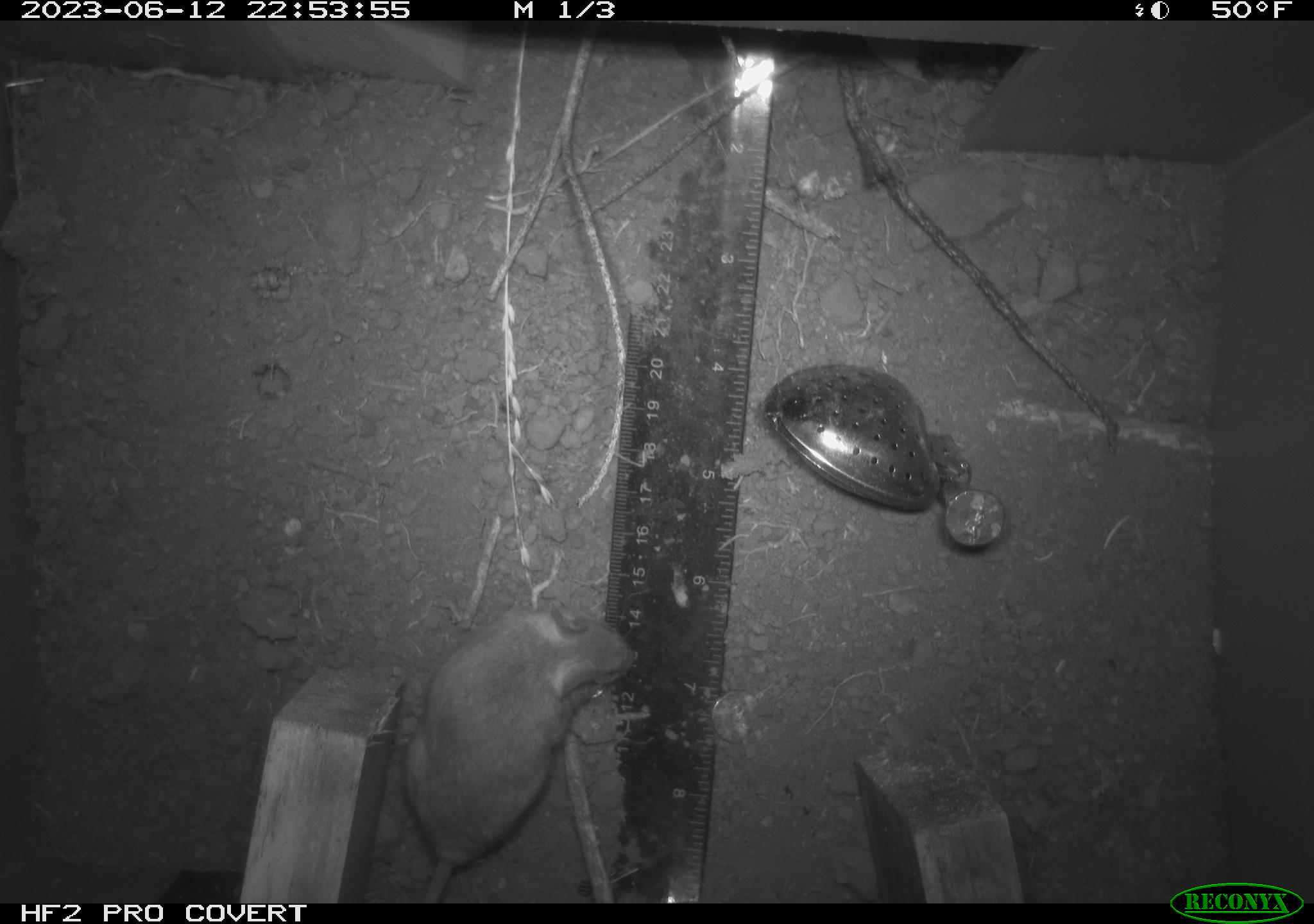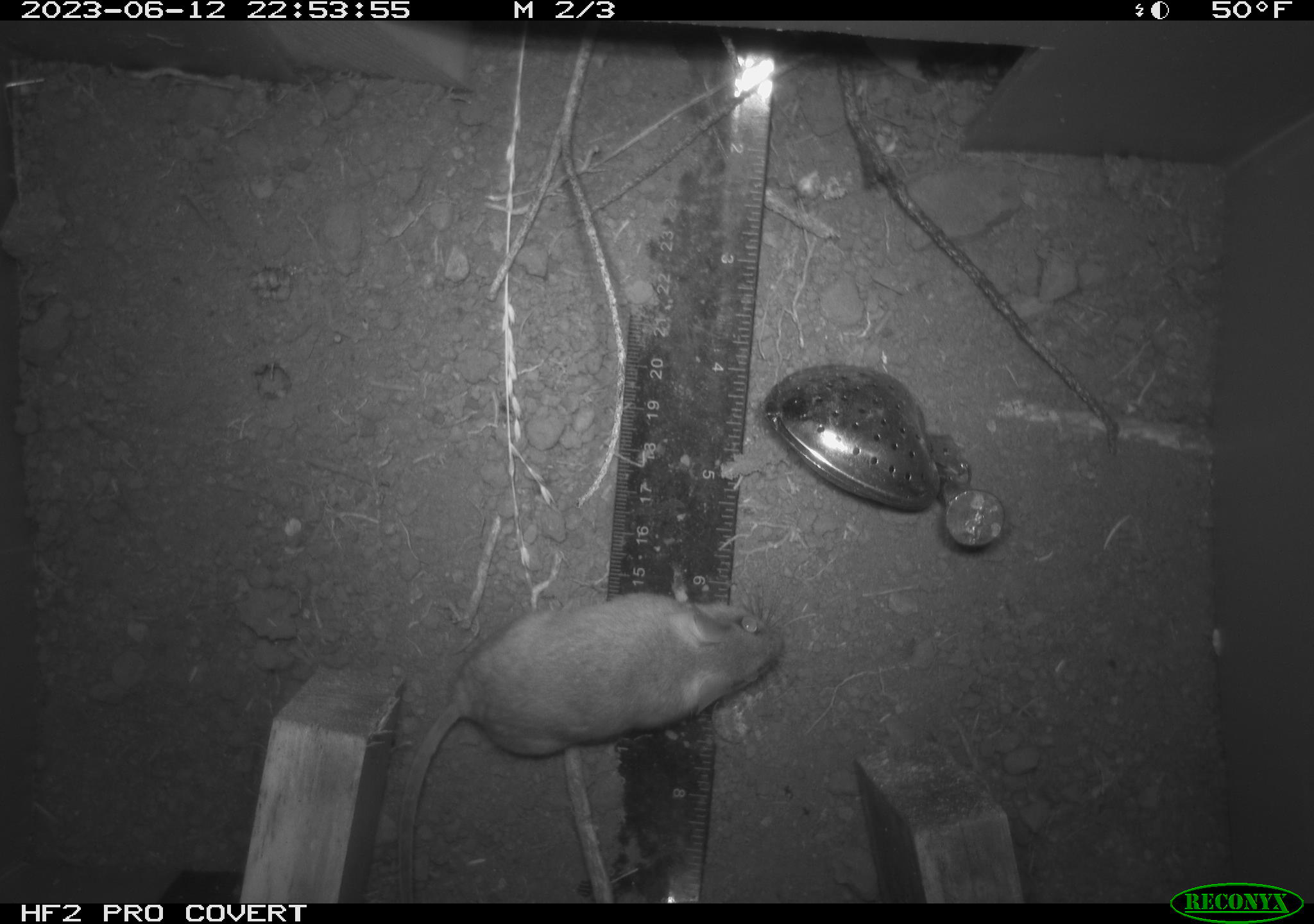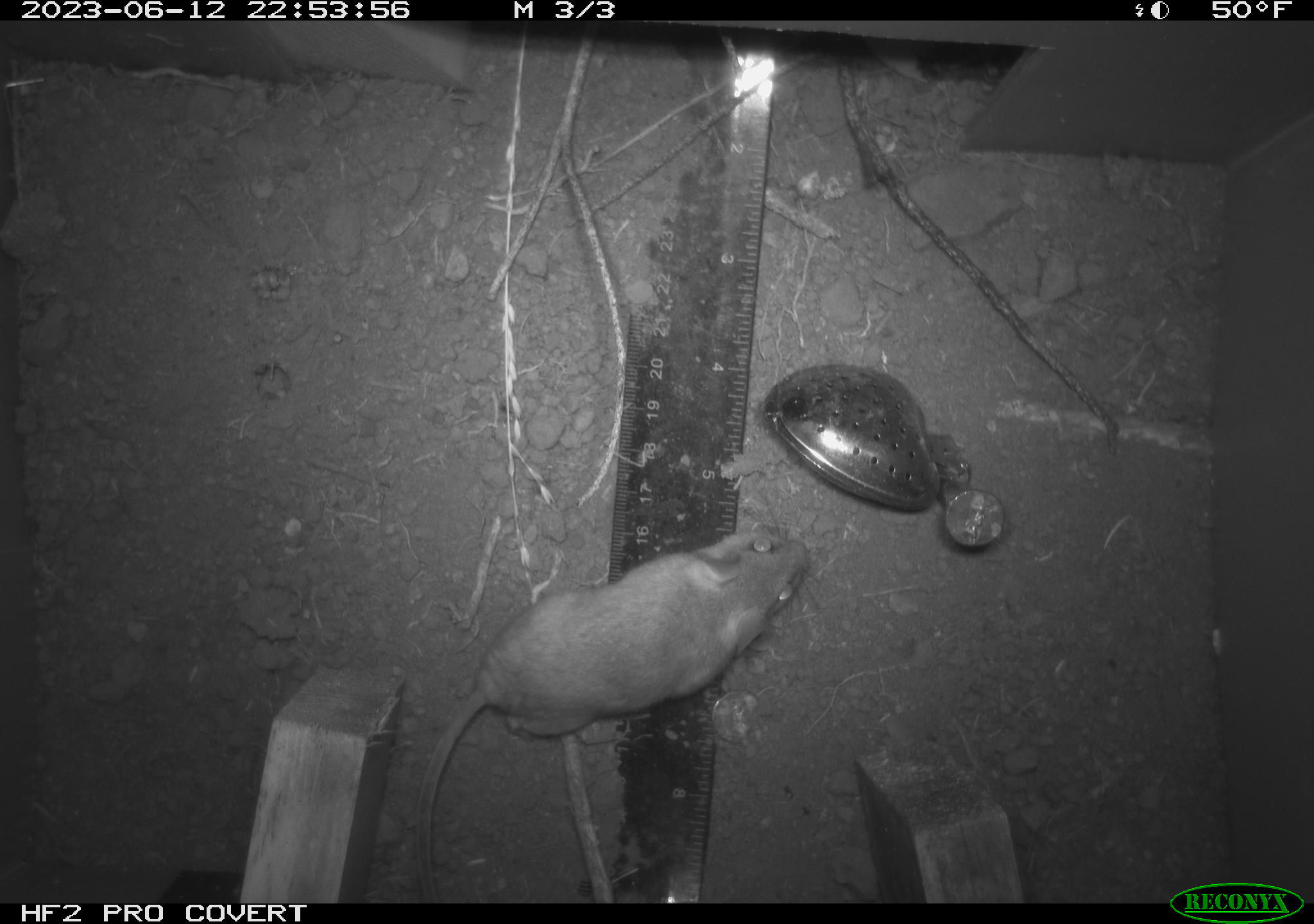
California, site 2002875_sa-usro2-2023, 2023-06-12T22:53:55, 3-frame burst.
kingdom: Animalia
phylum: Chordata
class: Mammalia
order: Rodentia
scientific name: Rodentia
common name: mouse species